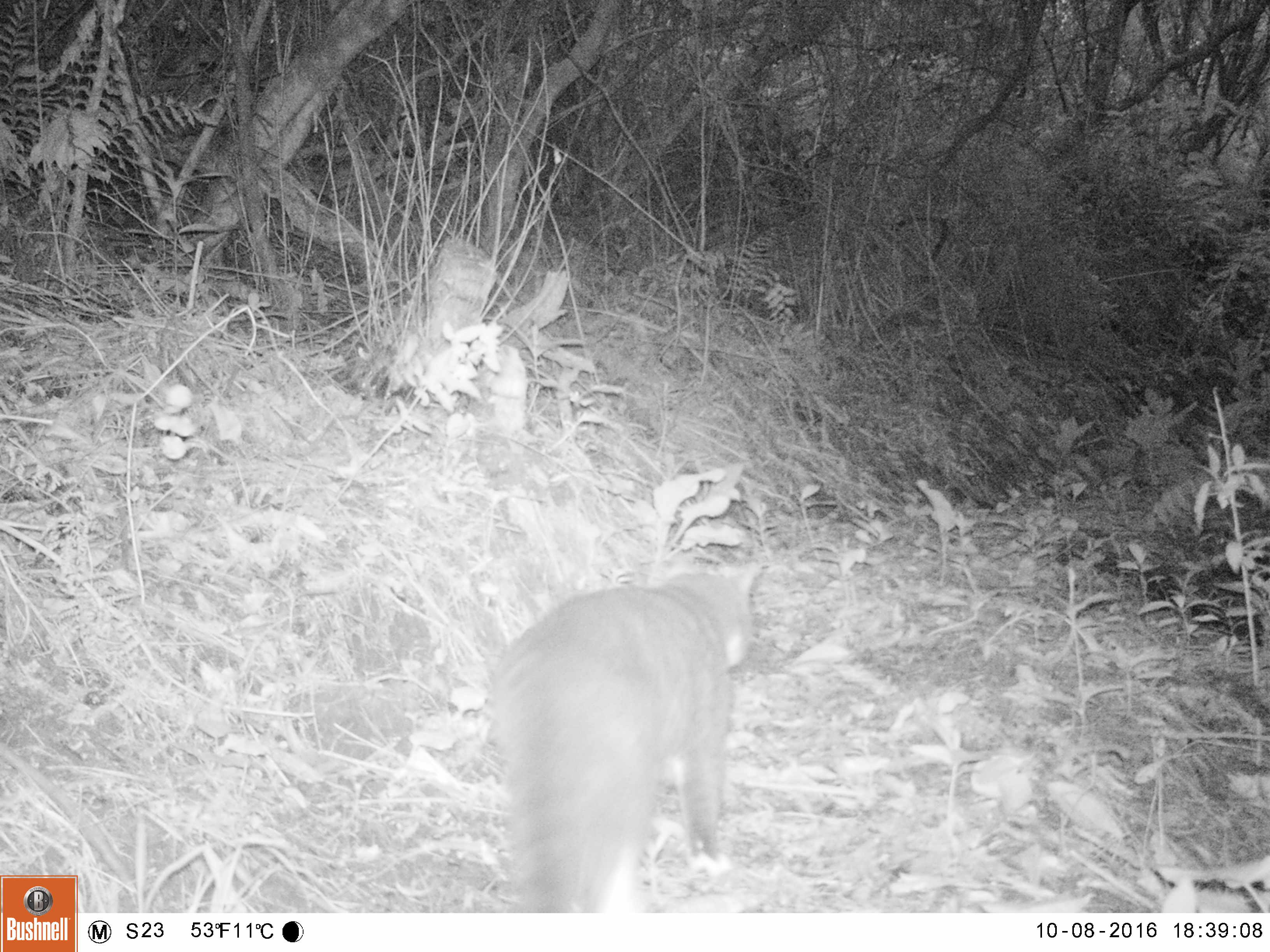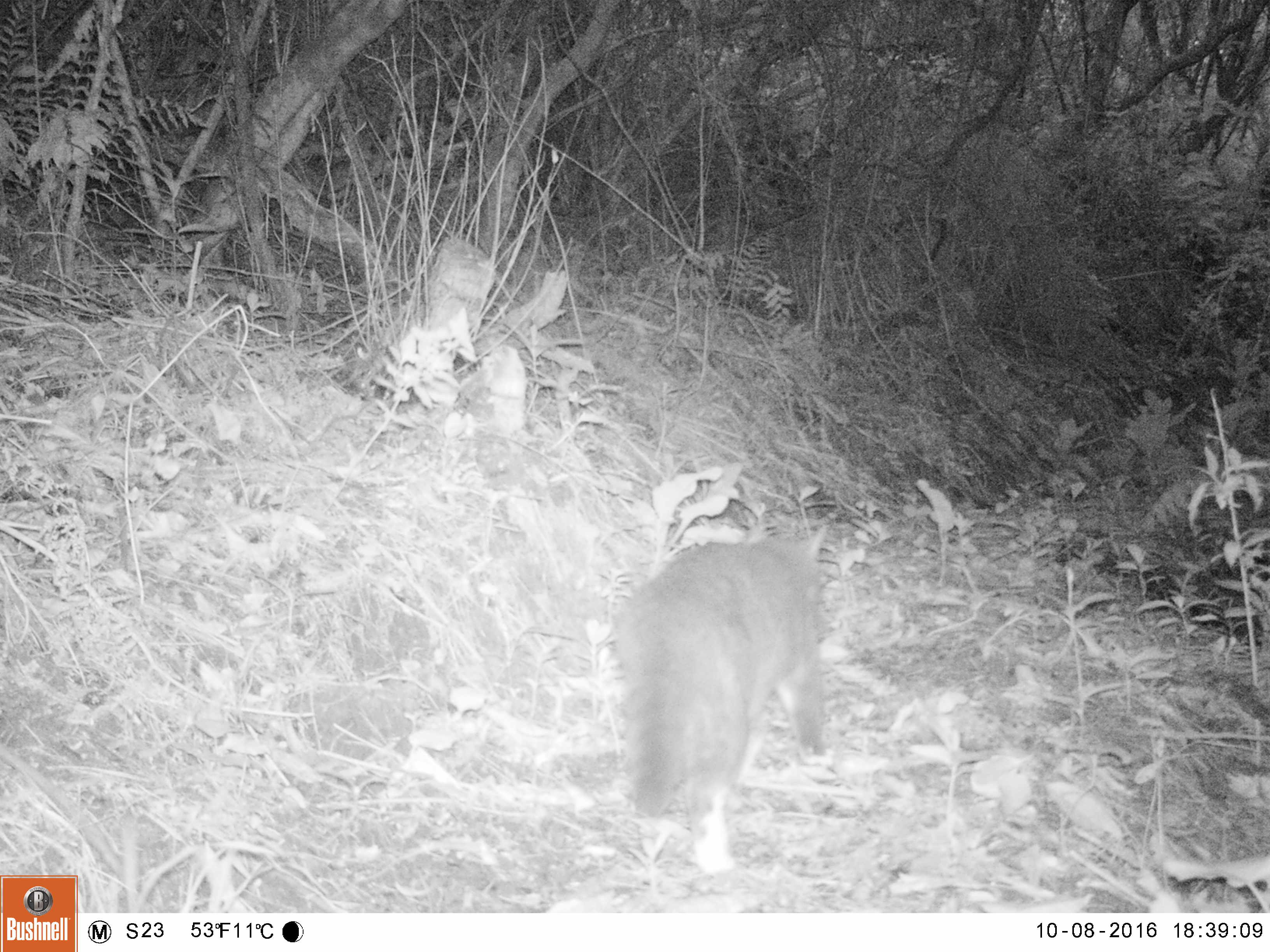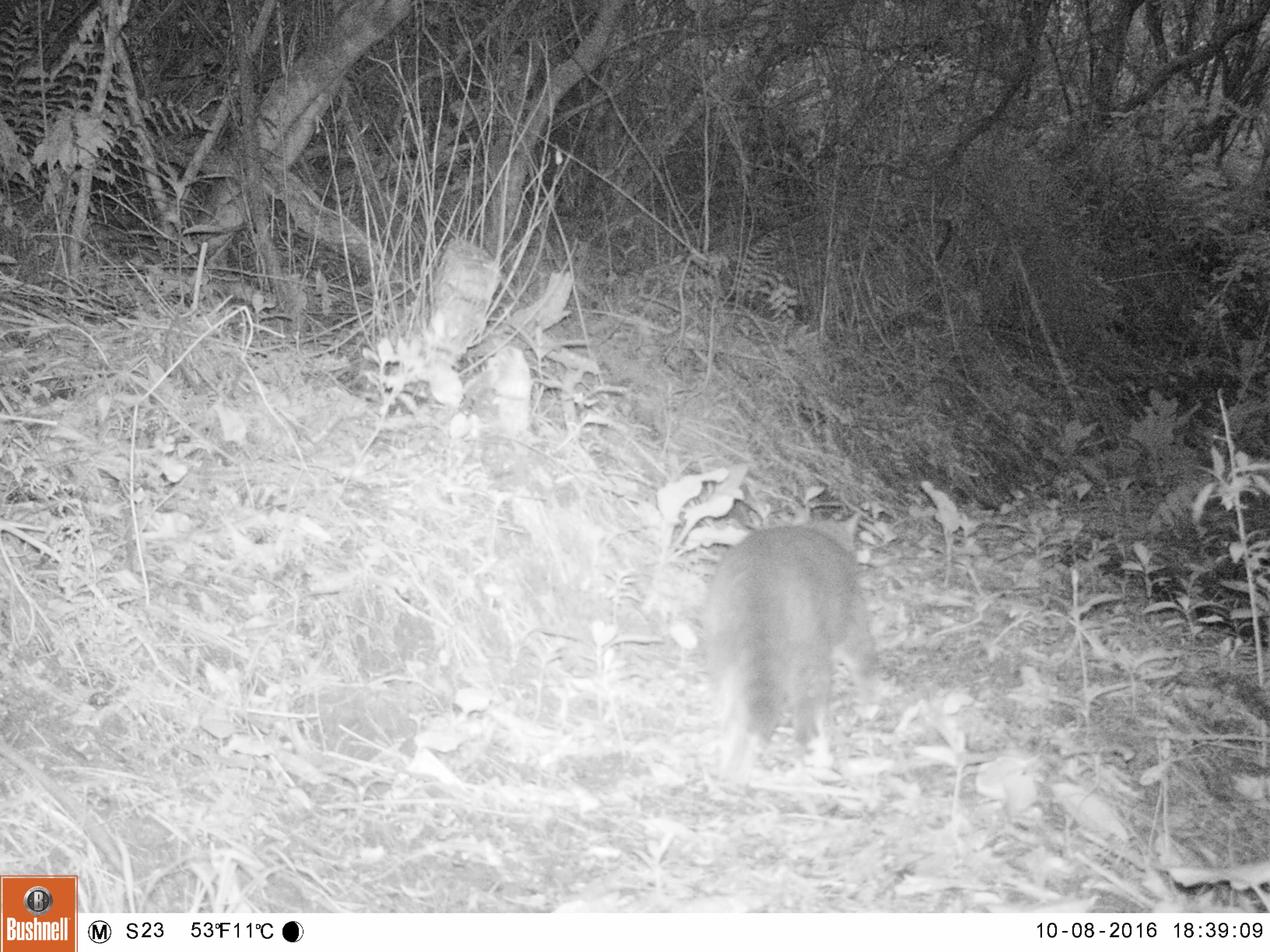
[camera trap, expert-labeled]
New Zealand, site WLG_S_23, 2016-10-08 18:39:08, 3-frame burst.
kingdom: Animalia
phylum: Chordata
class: Mammalia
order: Carnivora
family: Felidae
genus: Felis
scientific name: Felis catus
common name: domestic cat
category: cat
Cat (domestic cat) (Felis catus).